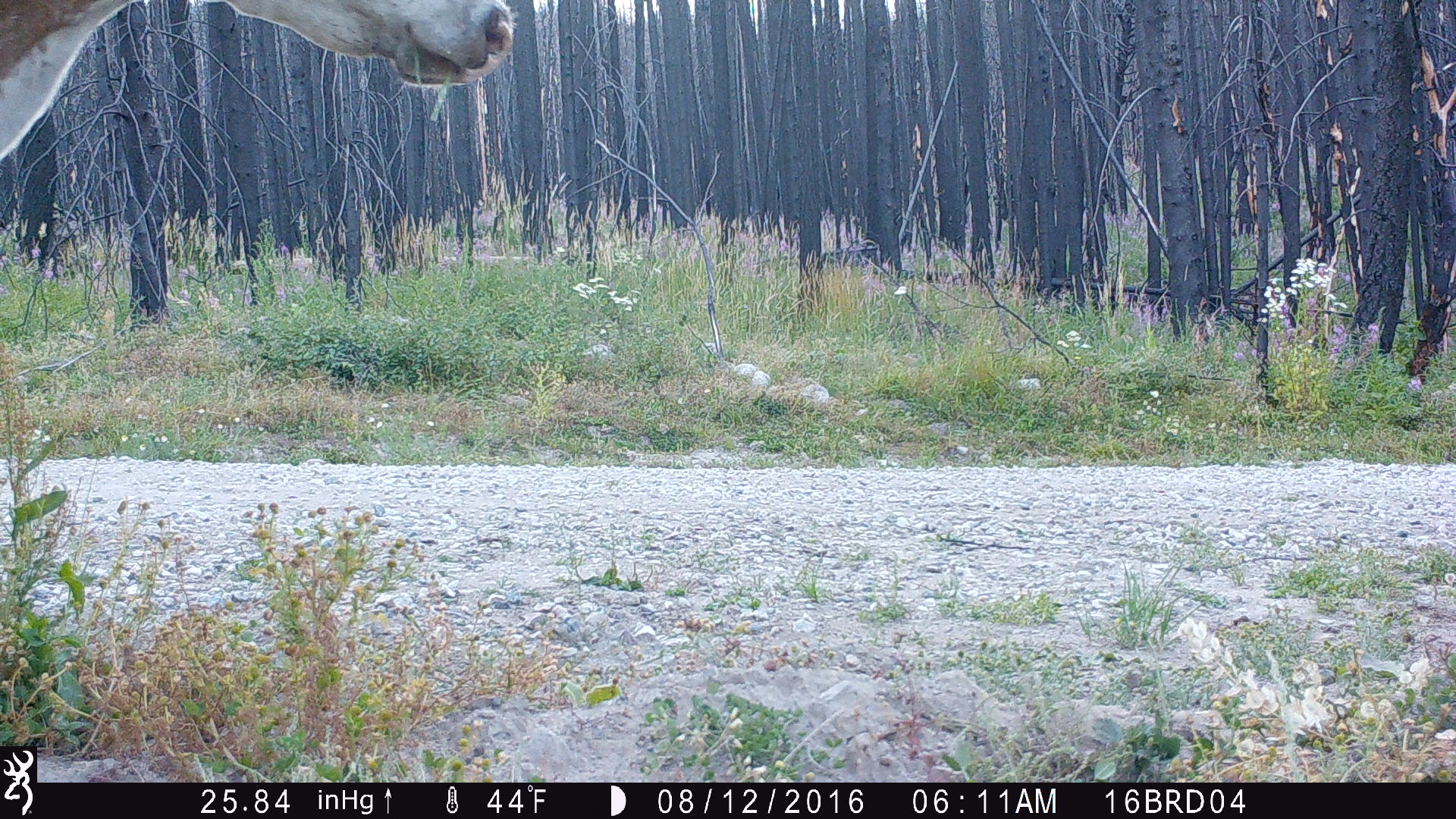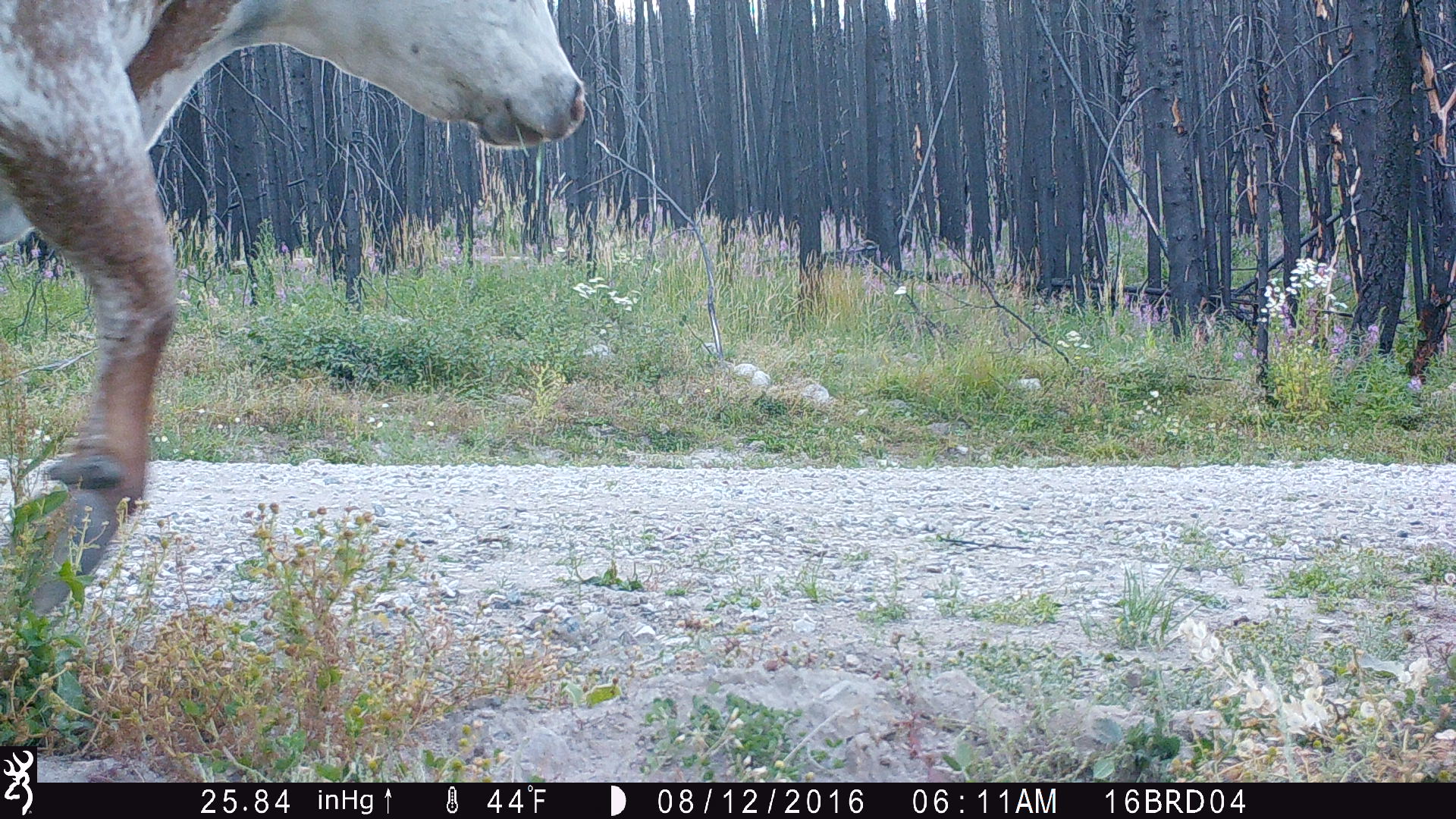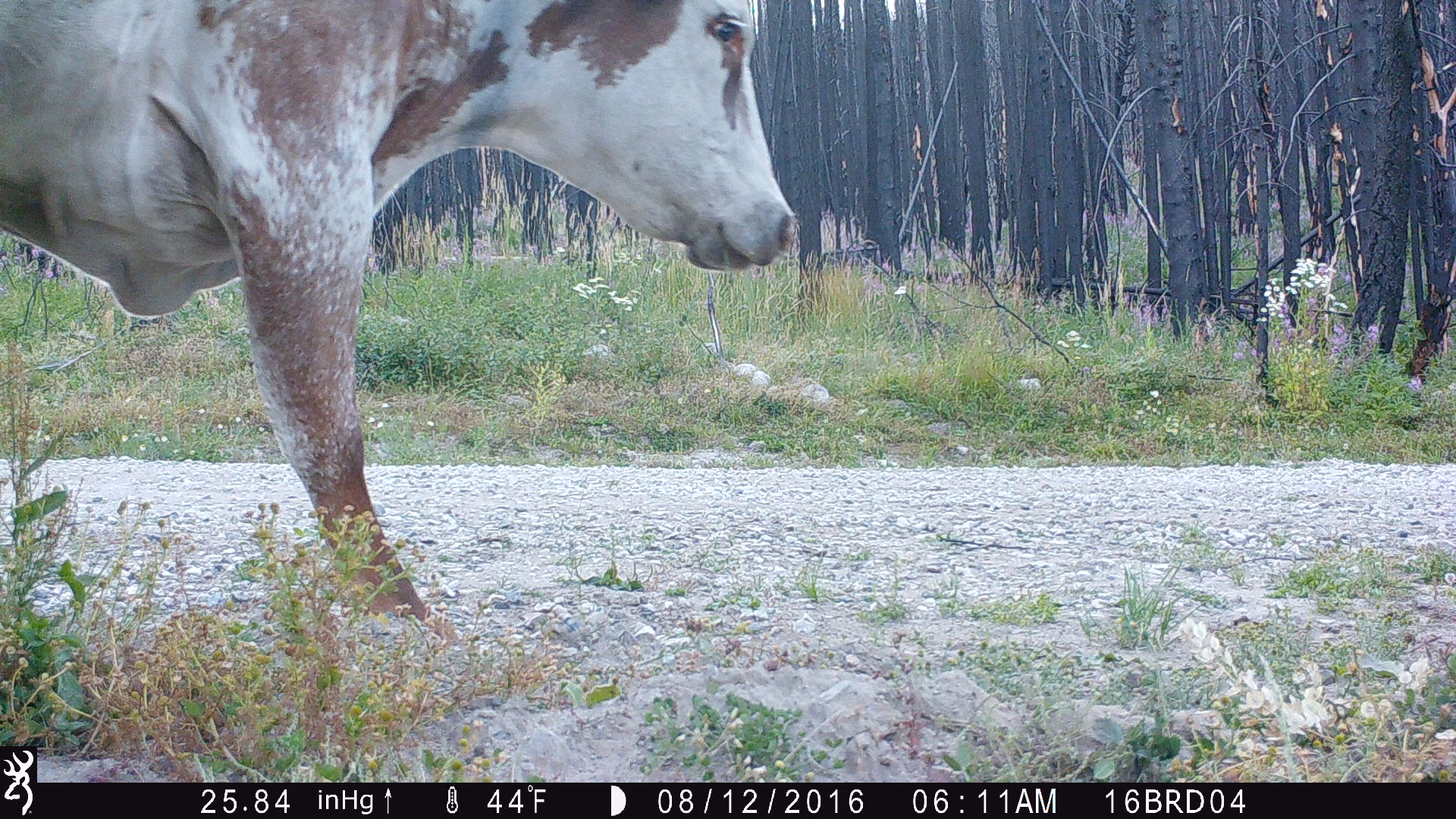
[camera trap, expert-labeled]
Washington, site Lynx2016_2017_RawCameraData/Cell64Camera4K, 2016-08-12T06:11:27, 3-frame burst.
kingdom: Animalia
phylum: Chordata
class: Mammalia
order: Artiodactyla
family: Bovidae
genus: Bos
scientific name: Bos taurus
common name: domestic cattle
Domestic cattle (Bos taurus). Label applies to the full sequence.